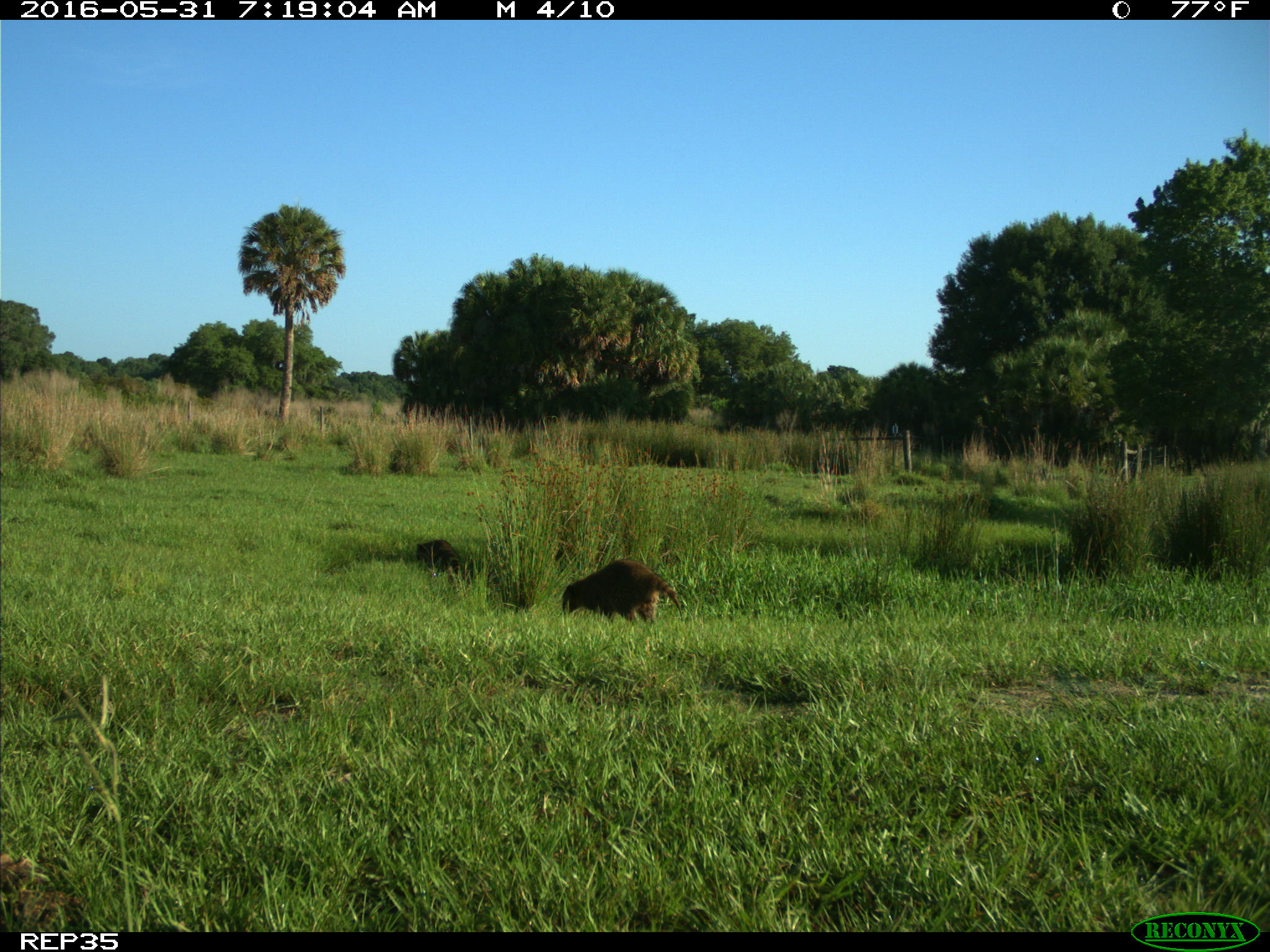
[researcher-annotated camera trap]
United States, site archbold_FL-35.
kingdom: Animalia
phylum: Chordata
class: Mammalia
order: Carnivora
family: Procyonidae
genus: Procyon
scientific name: Procyon lotor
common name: common raccoon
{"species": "Procyon lotor (common raccoon)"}